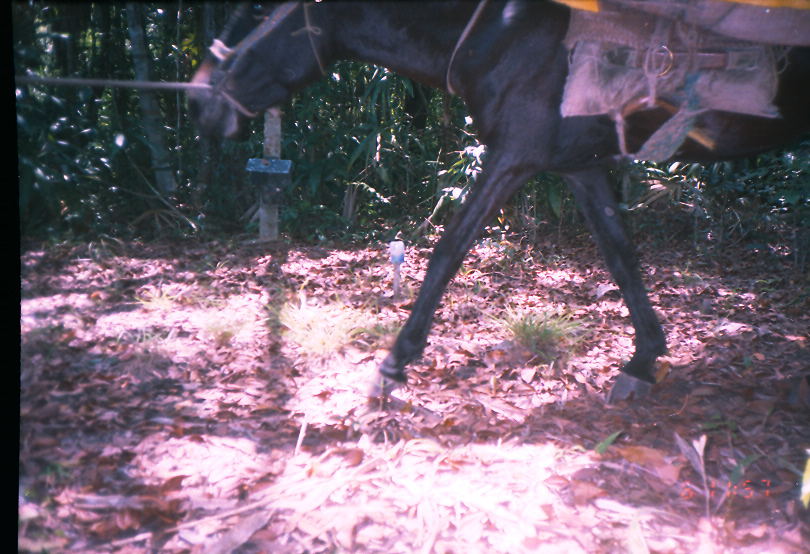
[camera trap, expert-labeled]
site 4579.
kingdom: Animalia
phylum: Chordata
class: Mammalia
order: Perissodactyla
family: Equidae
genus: Equus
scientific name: Equus ferus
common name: wild horse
Equus ferus (wild horse).